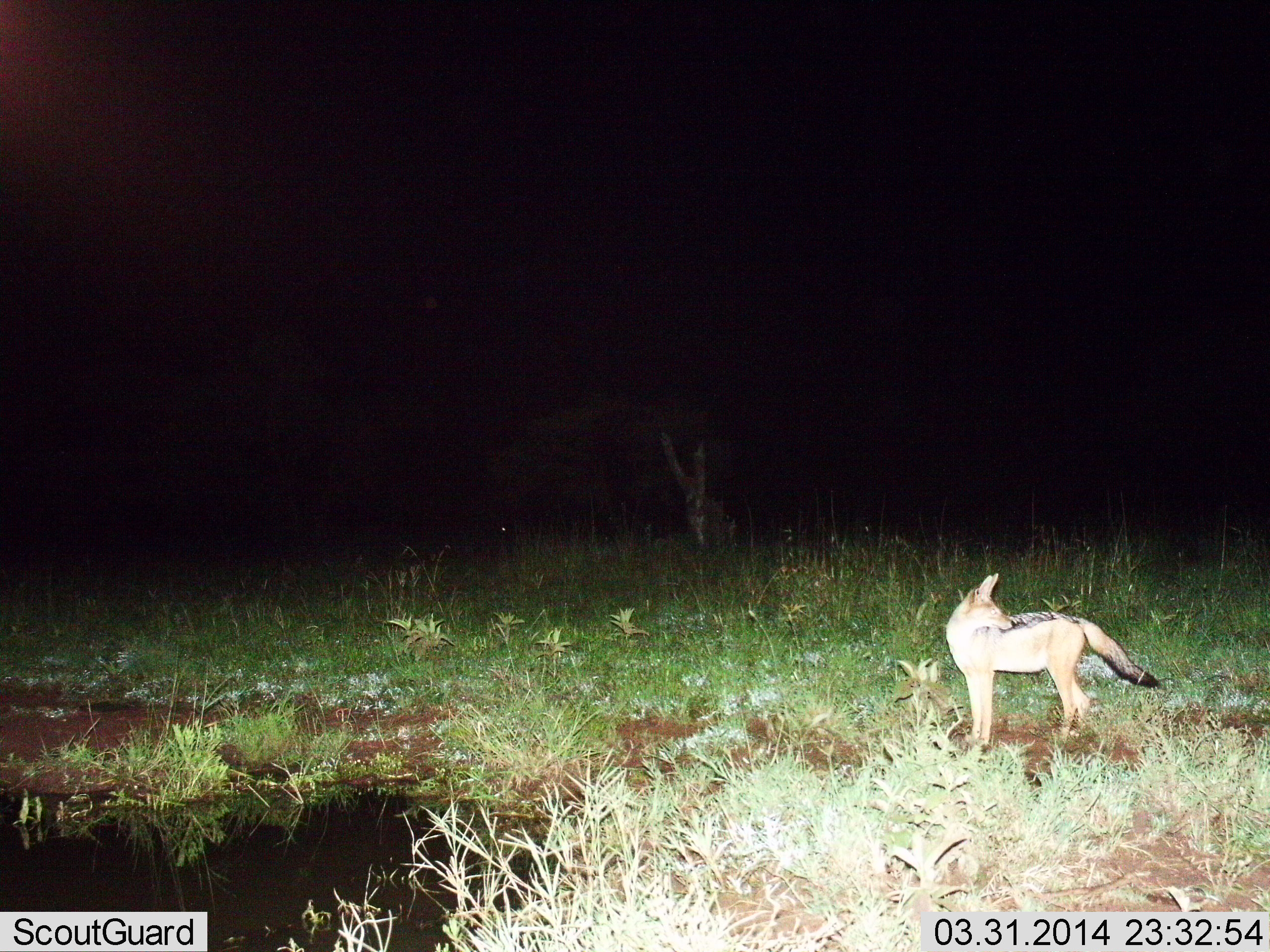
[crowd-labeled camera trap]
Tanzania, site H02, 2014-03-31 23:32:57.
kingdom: Animalia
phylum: Chordata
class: Mammalia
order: Carnivora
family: Canidae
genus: Lupulella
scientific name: Lupulella mesomelas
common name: black-backed jackal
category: jackal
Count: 1.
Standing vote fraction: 100%.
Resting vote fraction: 0%.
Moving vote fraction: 0%.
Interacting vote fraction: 0%.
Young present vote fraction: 0%.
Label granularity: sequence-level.